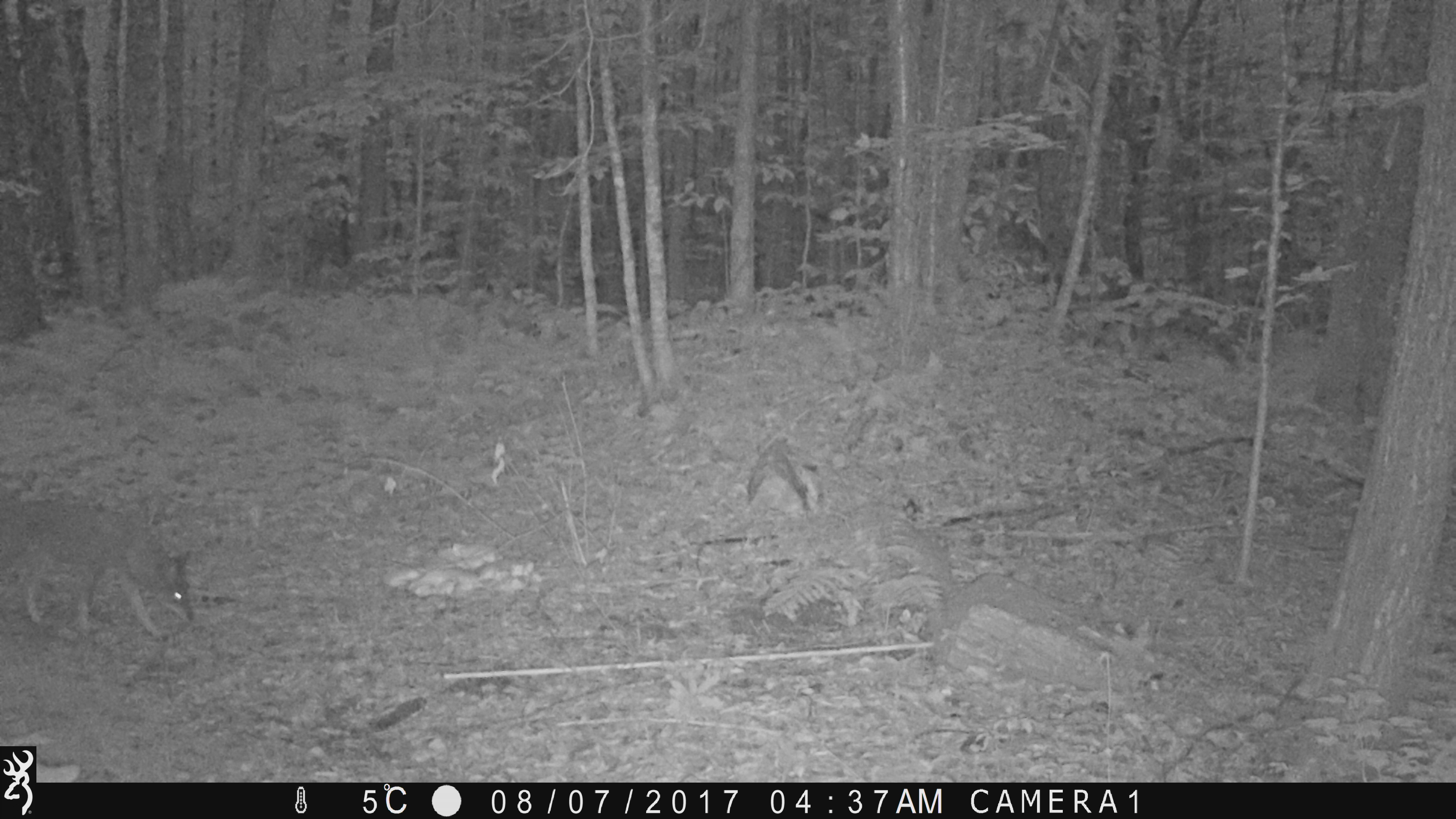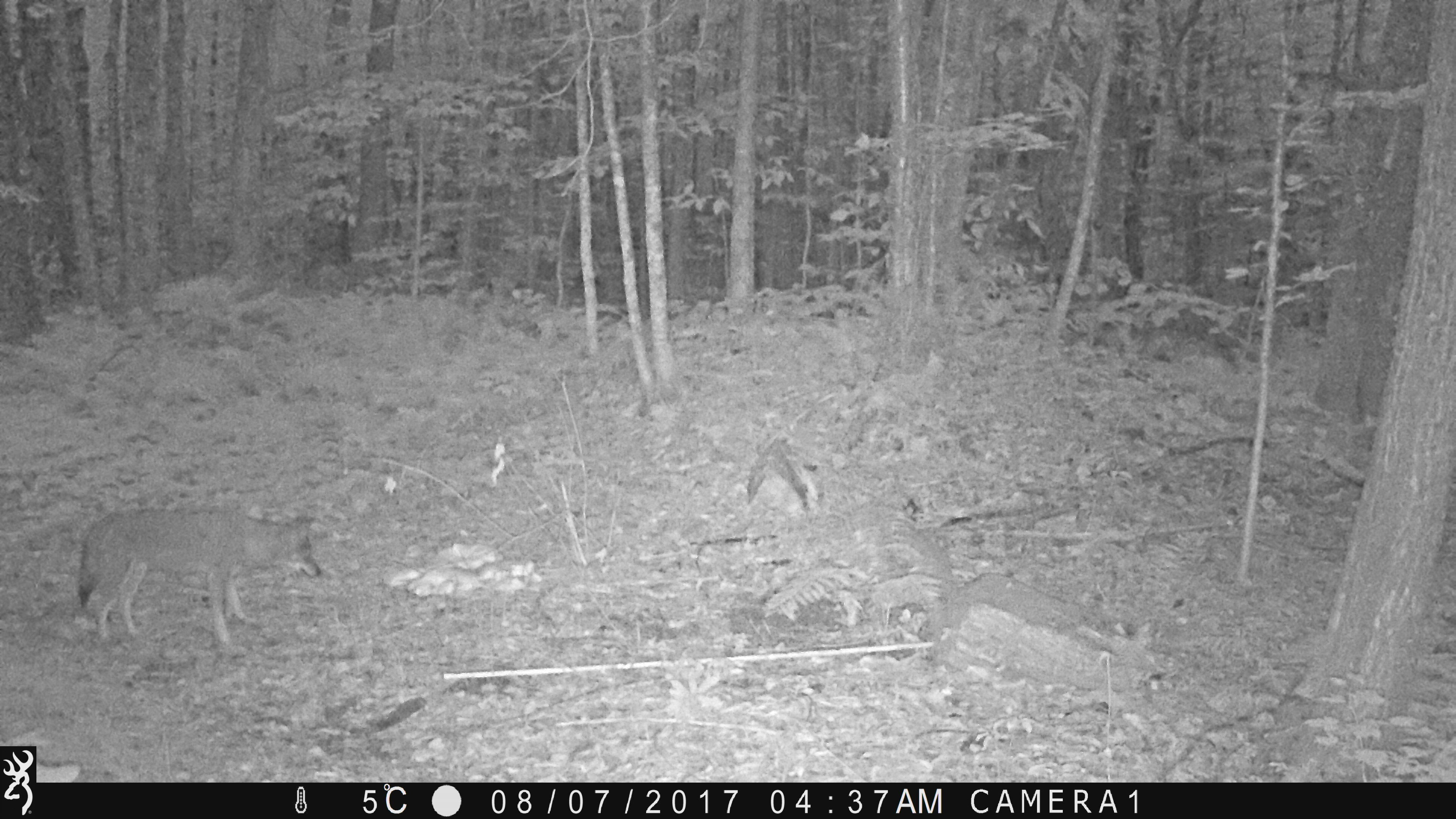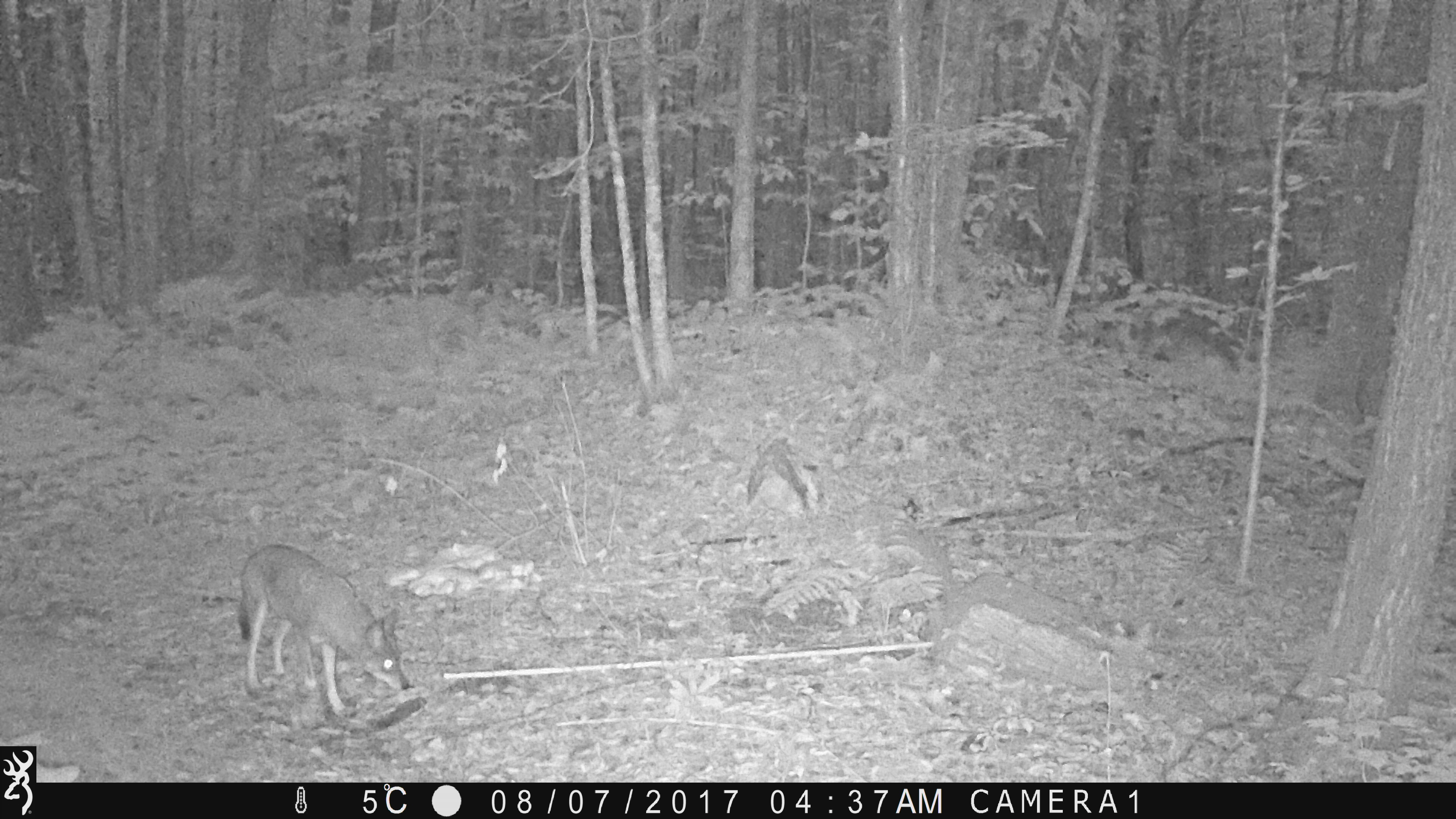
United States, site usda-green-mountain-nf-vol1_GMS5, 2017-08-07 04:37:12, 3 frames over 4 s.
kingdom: Animalia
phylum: Chordata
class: Mammalia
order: Carnivora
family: Canidae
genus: Canis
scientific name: Canis latrans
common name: coyote